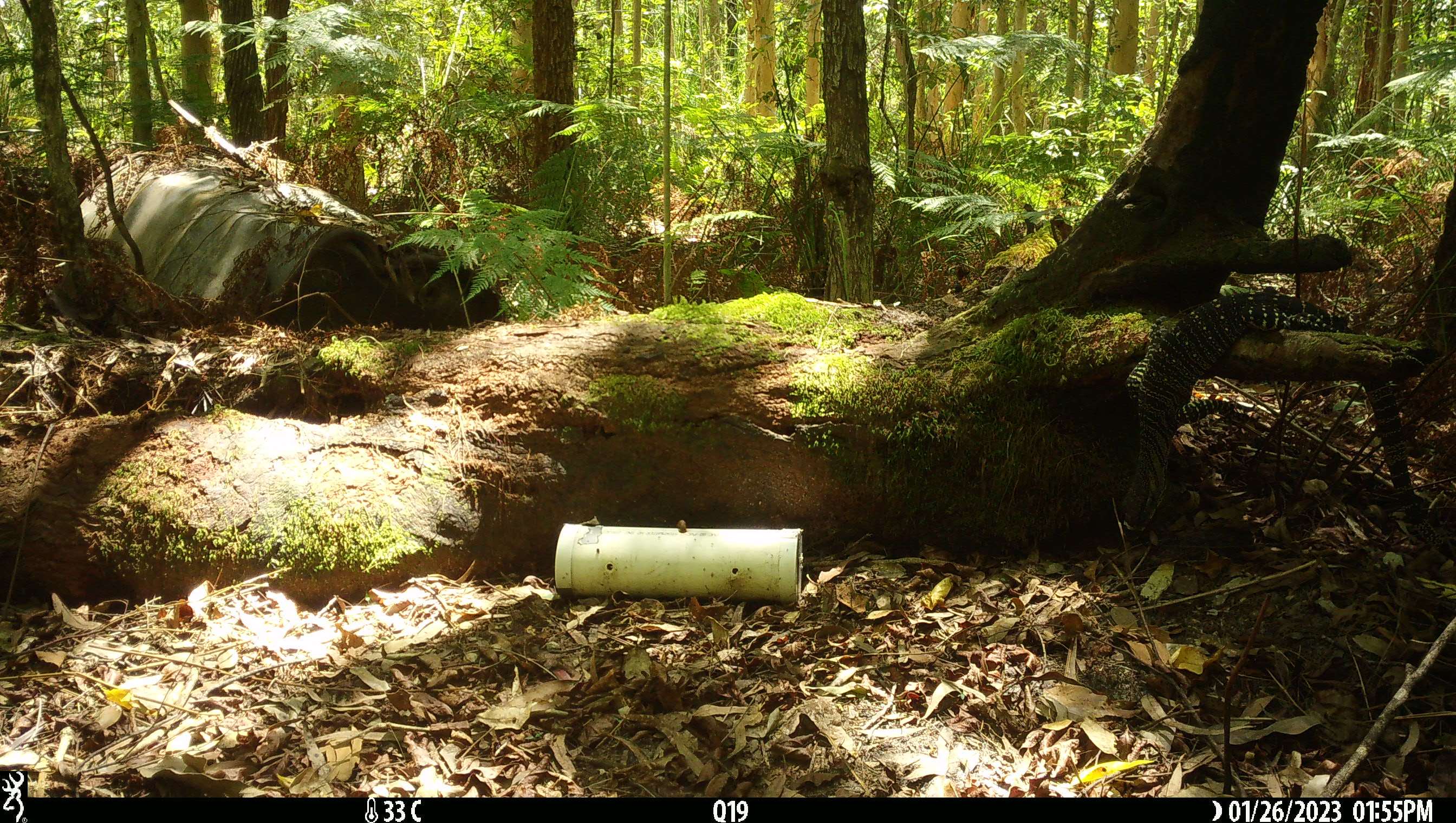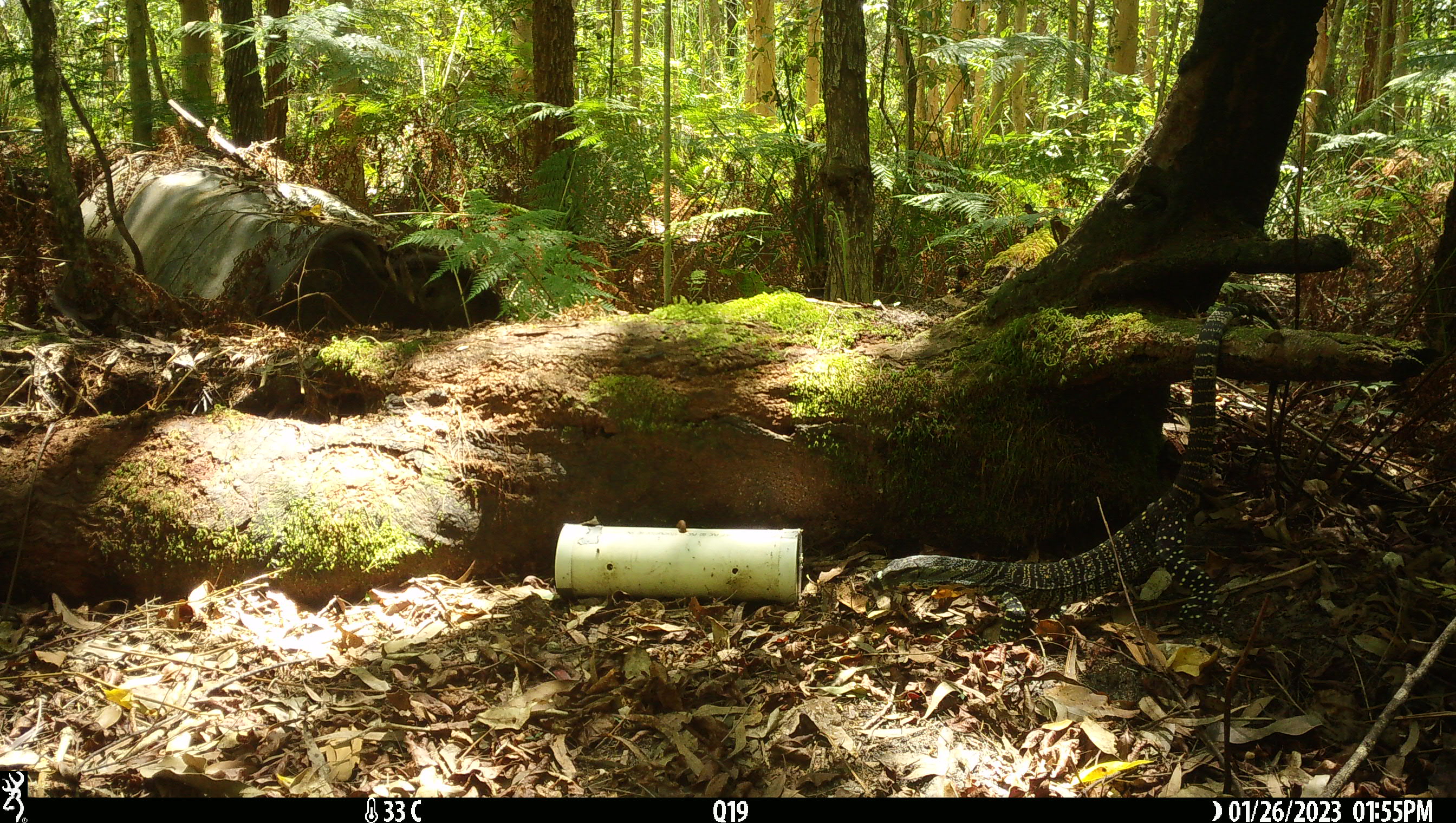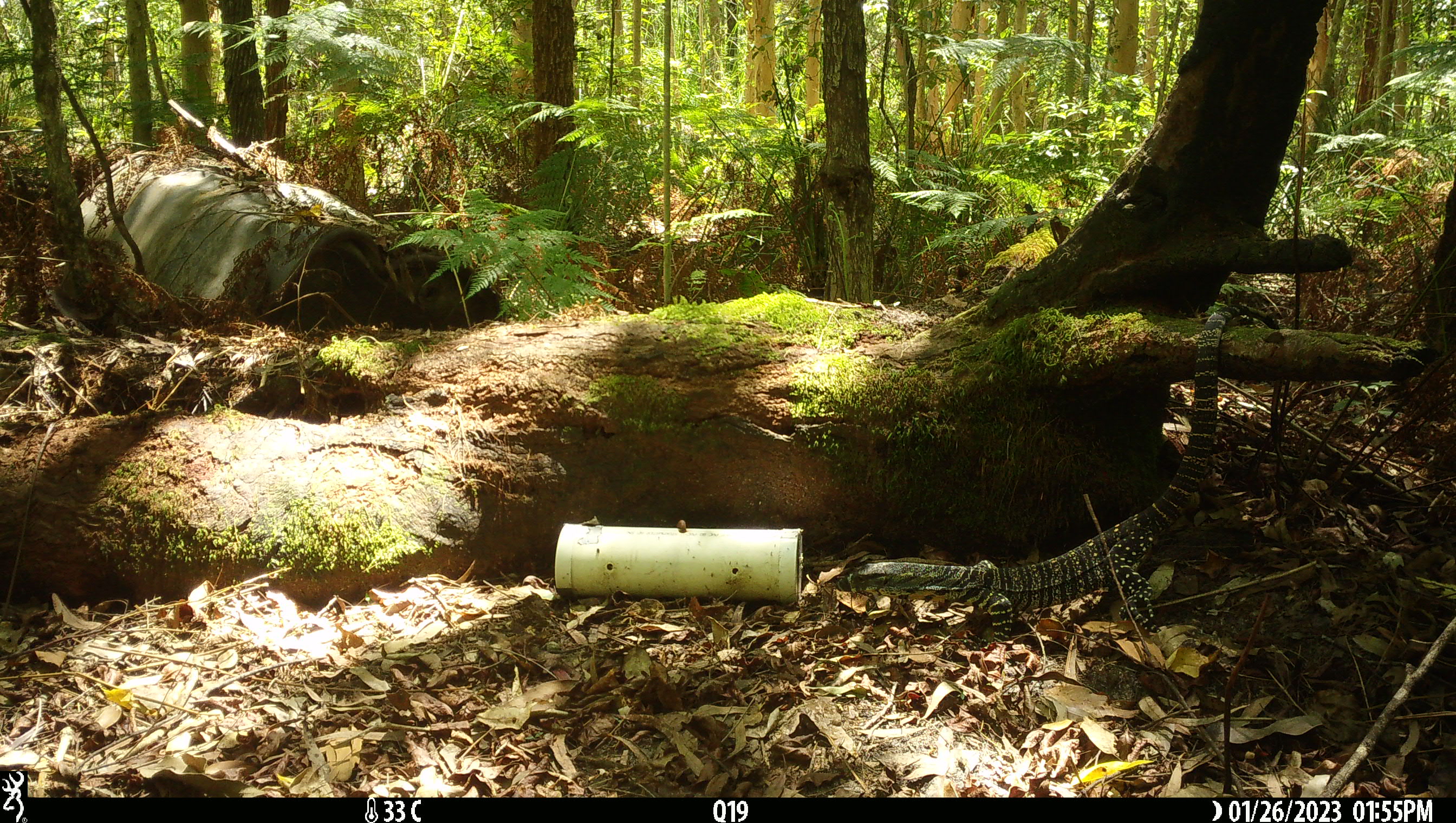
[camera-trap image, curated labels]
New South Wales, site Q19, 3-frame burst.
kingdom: Animalia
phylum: Chordata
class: Reptilia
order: Squamata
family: Varanidae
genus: Varanus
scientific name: Varanus varius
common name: lace monitor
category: goanna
Goanna (lace monitor) (Varanus varius).